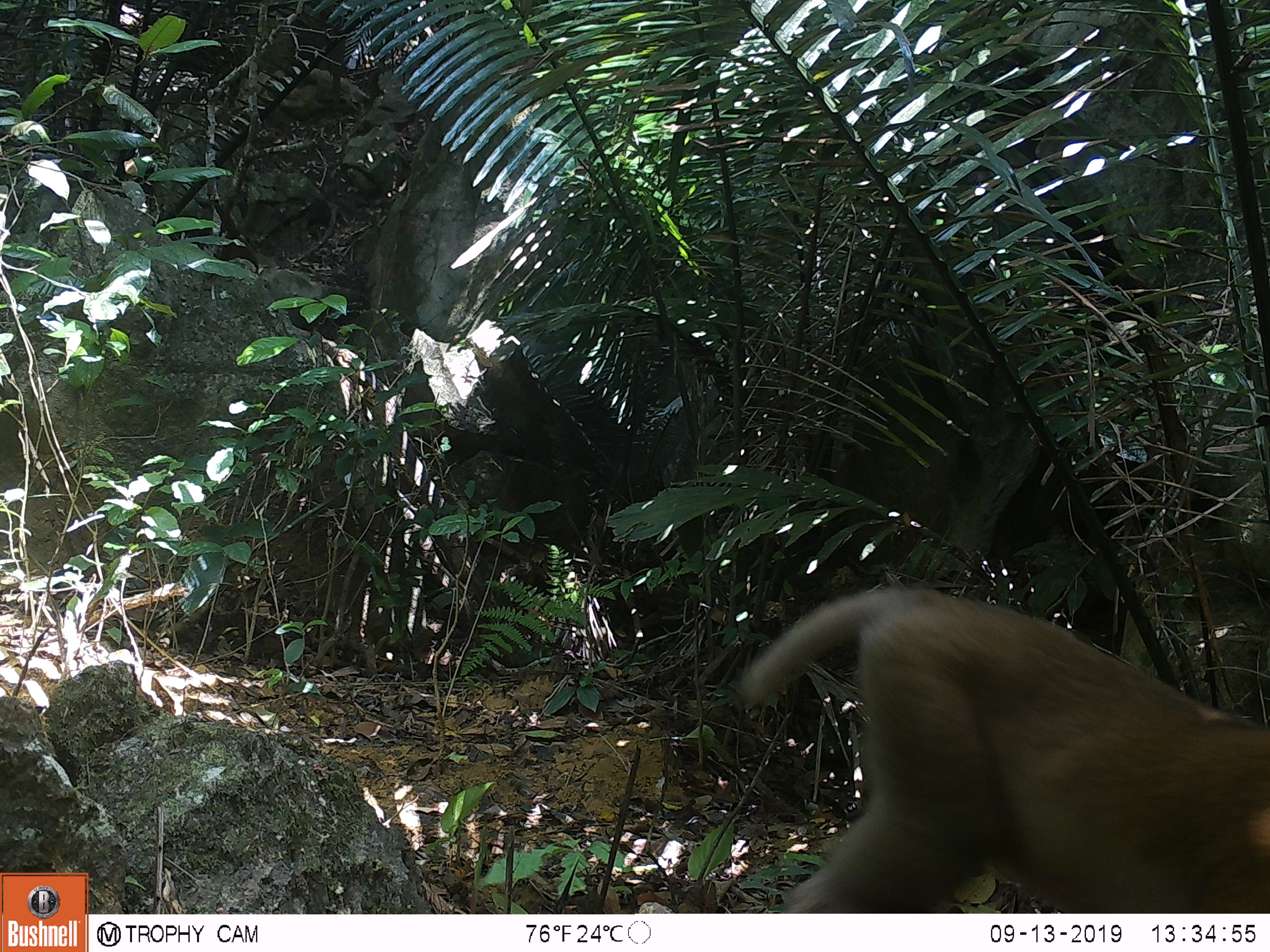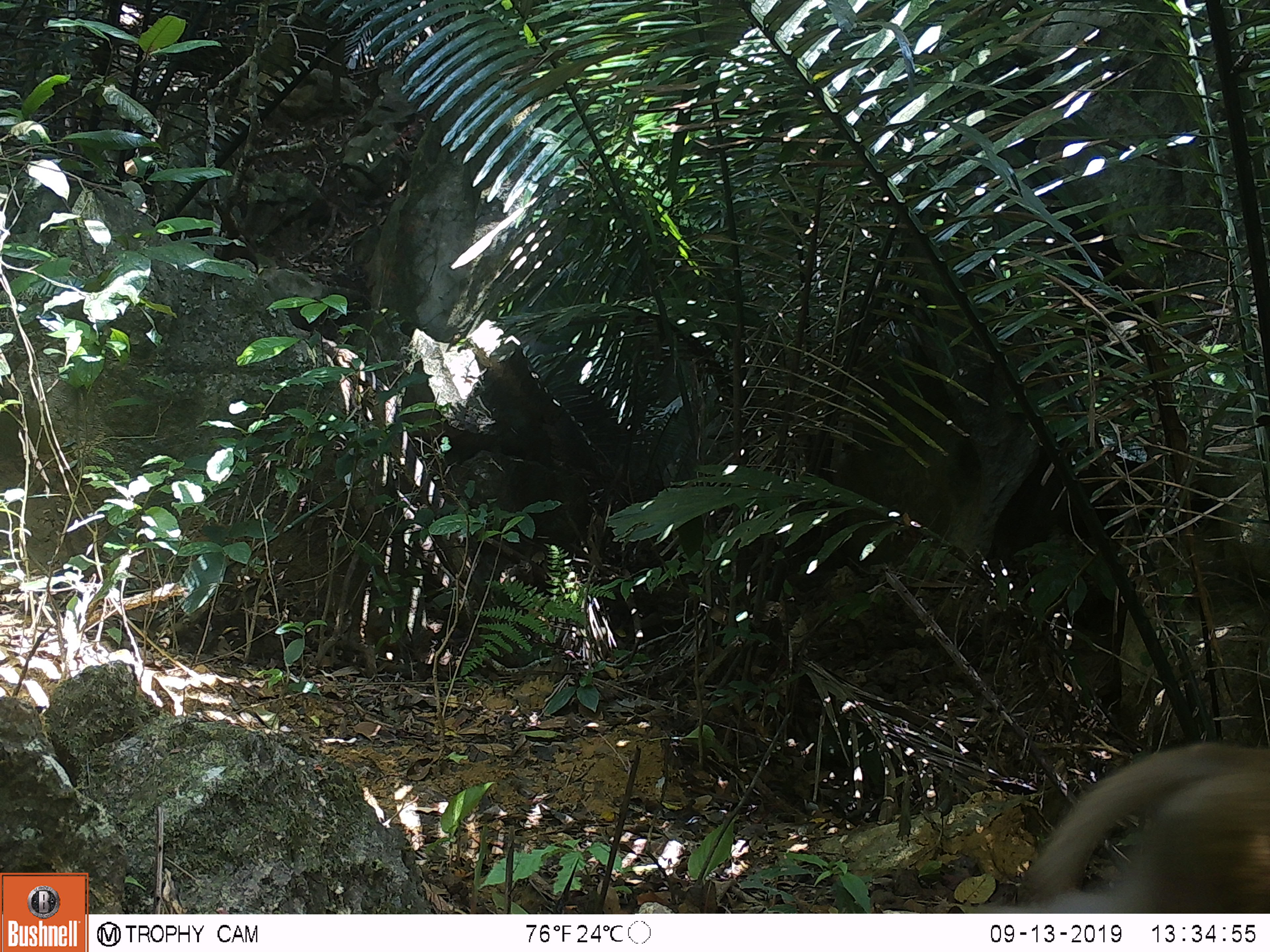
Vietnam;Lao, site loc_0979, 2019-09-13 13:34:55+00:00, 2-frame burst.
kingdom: Animalia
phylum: Chordata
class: Mammalia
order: Primates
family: Cercopithecidae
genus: Macaca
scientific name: Macaca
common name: macaque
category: macaque not stump tailed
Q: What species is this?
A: Macaque not stump tailed (macaque) (Macaca).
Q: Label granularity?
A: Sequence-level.